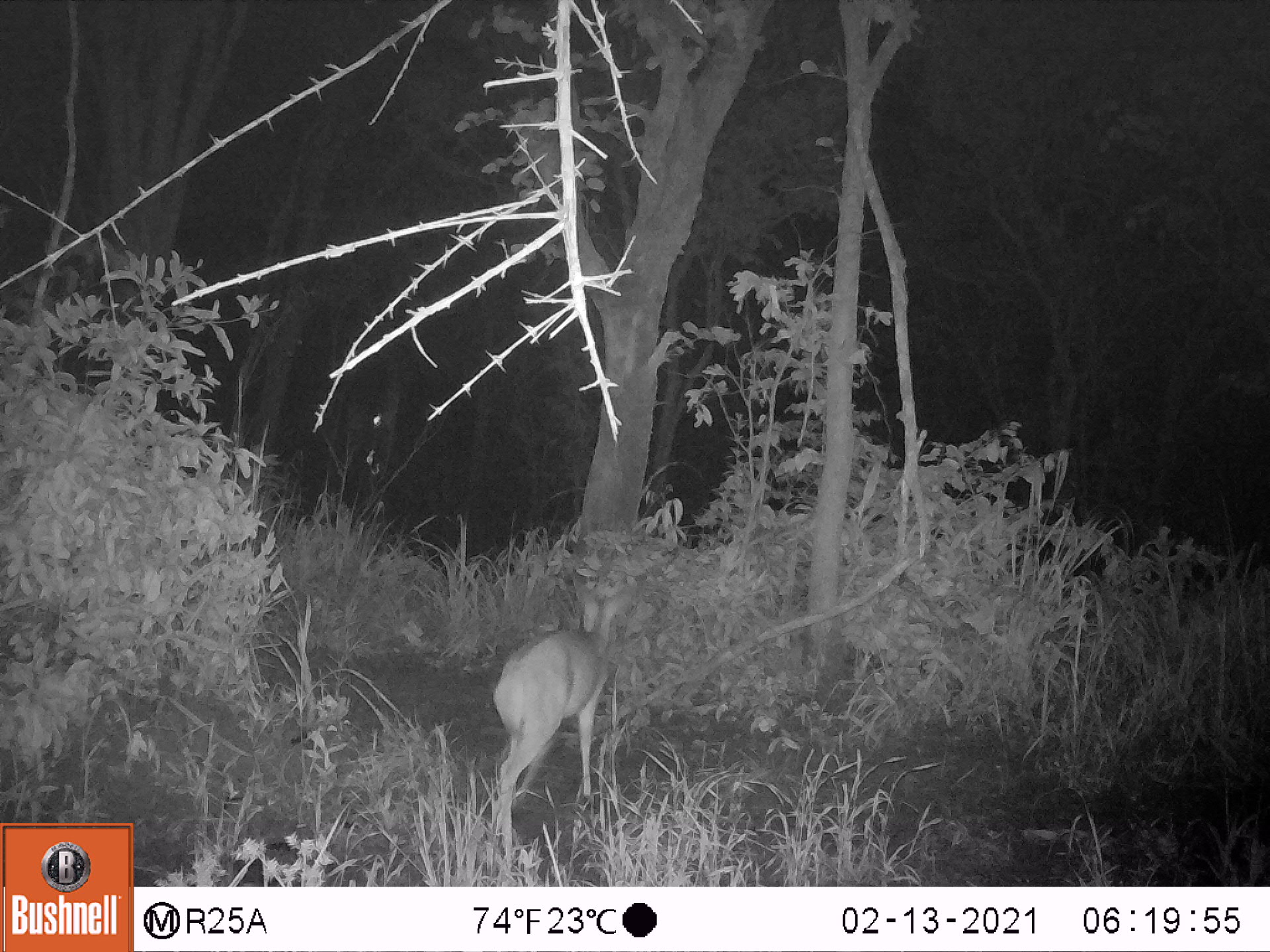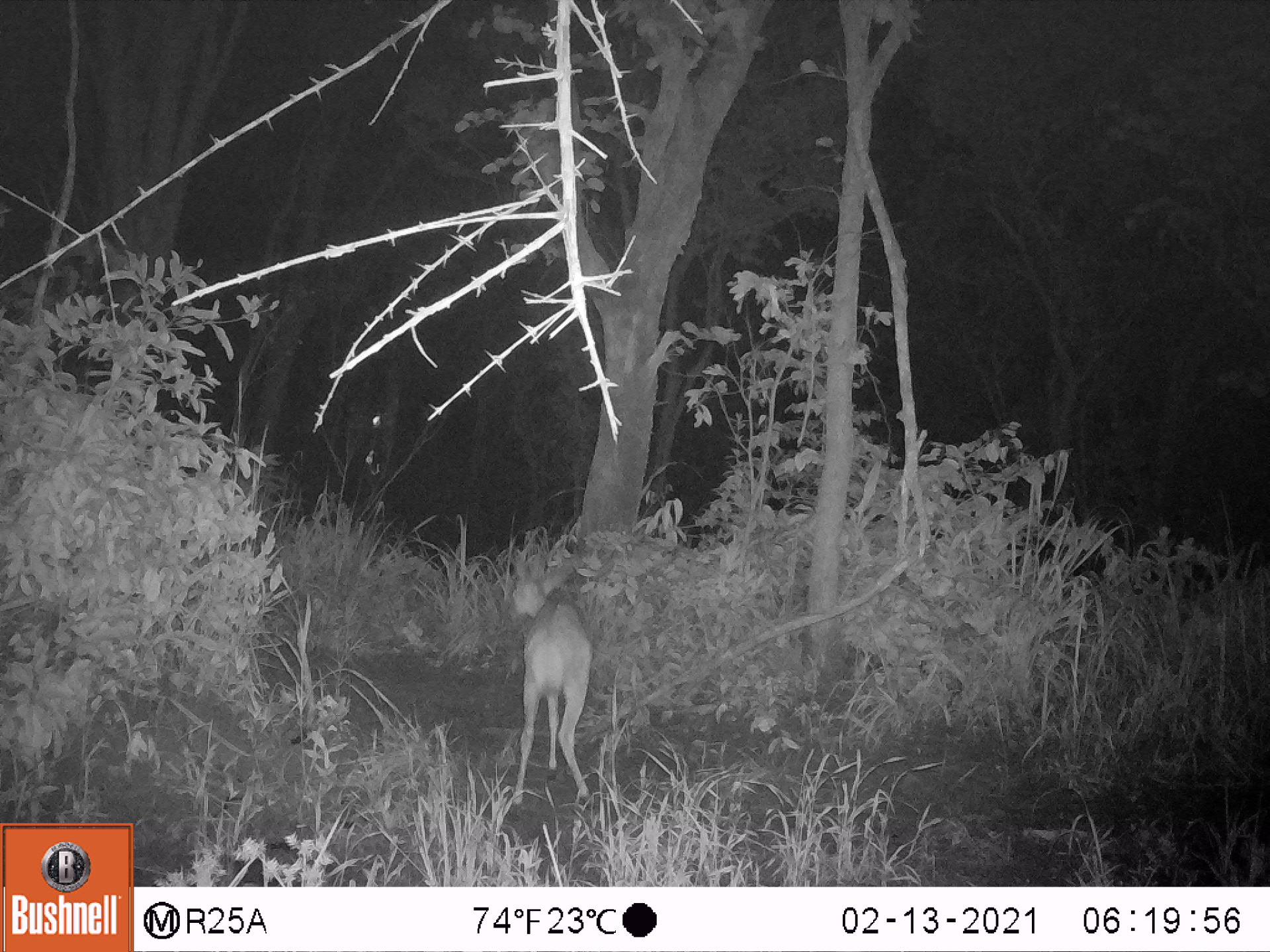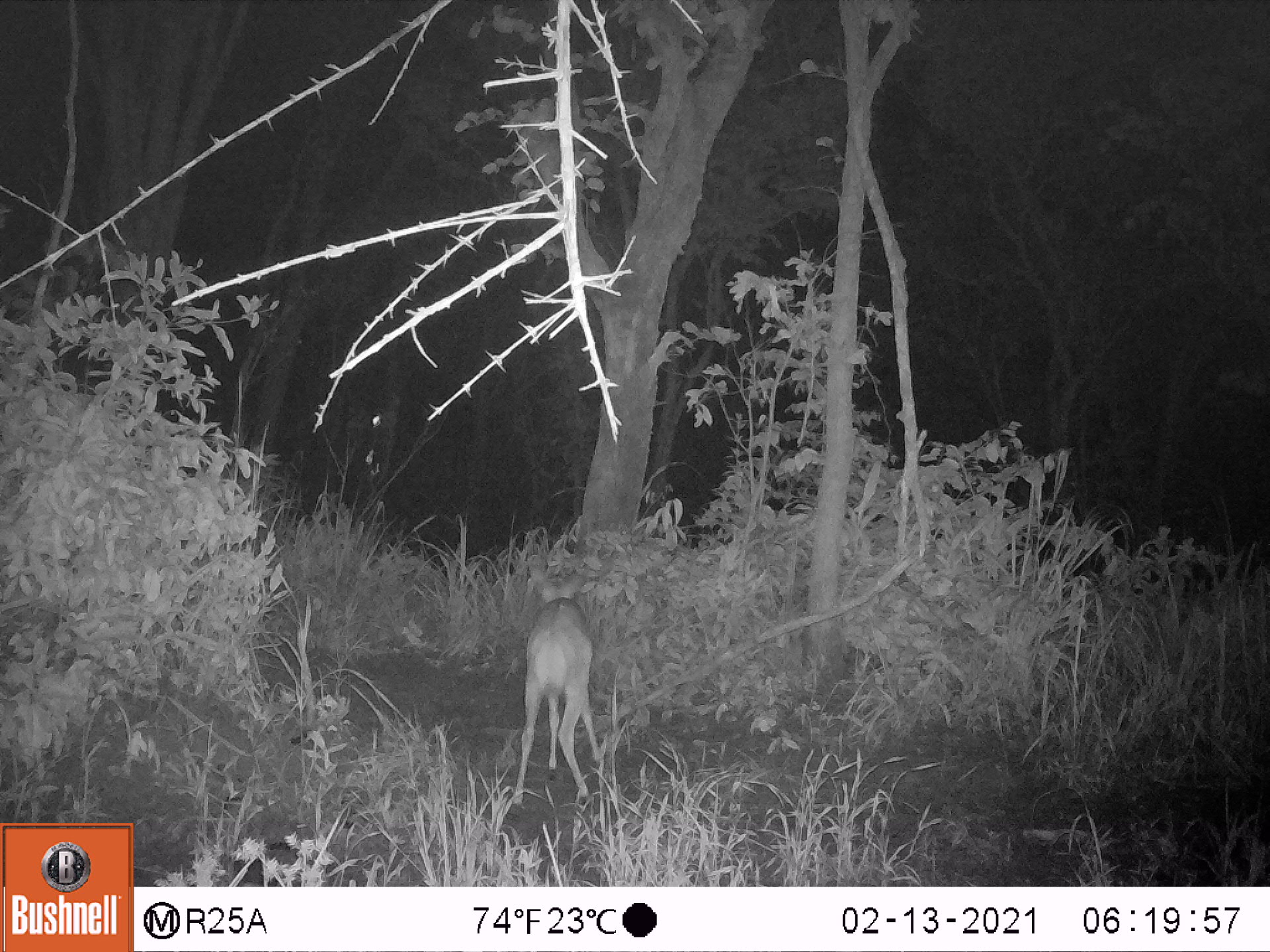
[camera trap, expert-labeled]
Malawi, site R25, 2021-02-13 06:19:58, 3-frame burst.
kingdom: Animalia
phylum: Chordata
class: Mammalia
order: Artiodactyla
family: Bovidae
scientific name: Antilopinae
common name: small antelope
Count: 1.